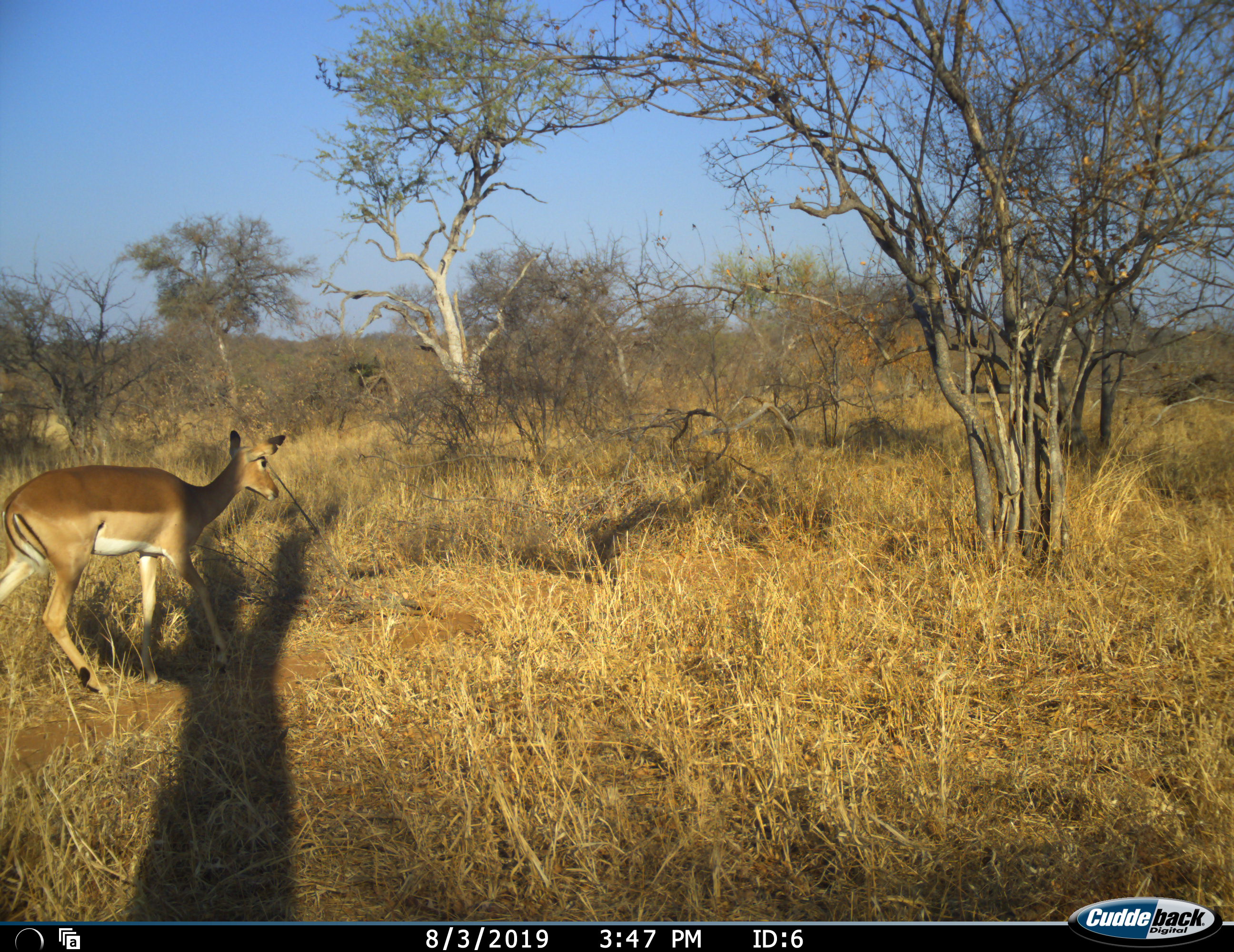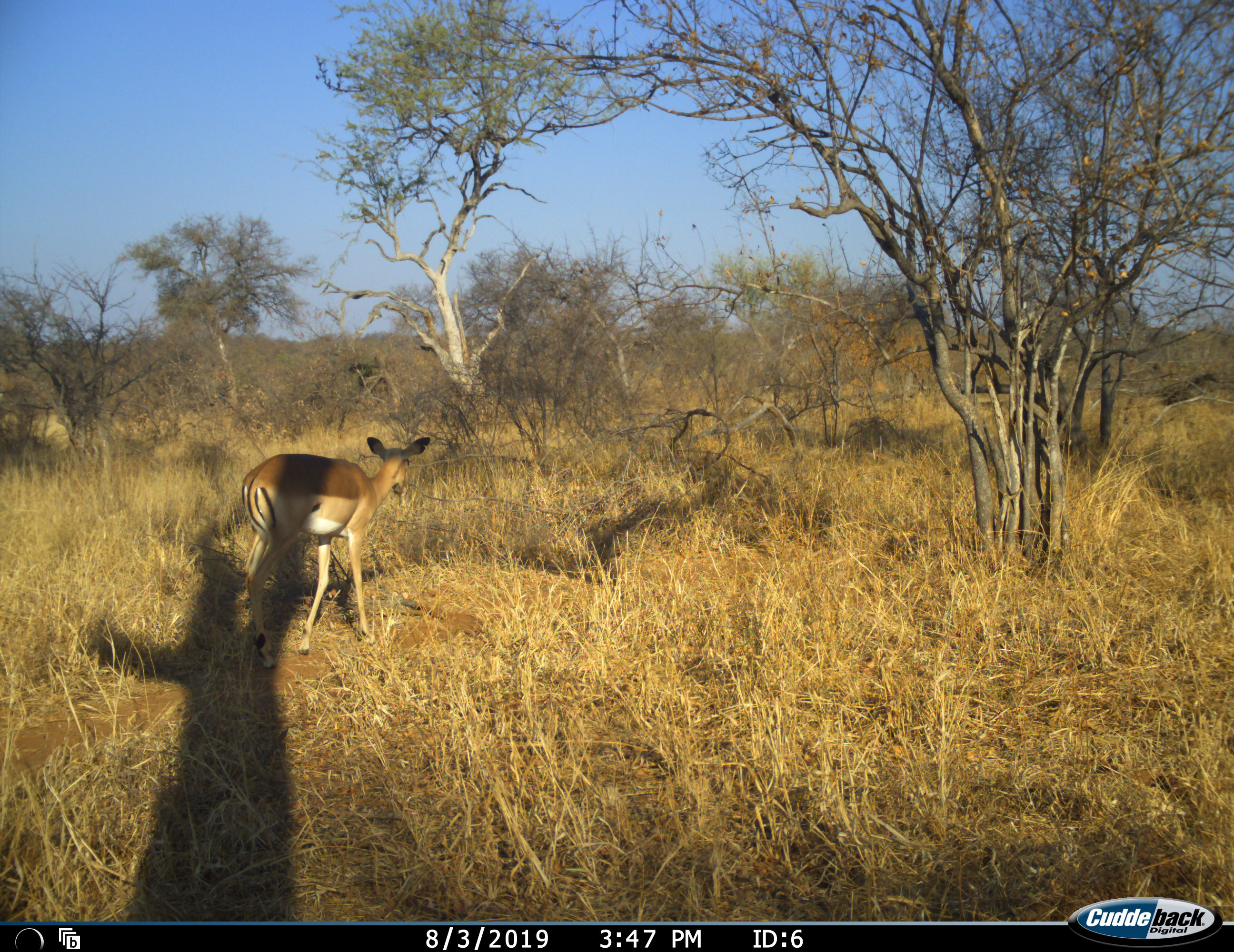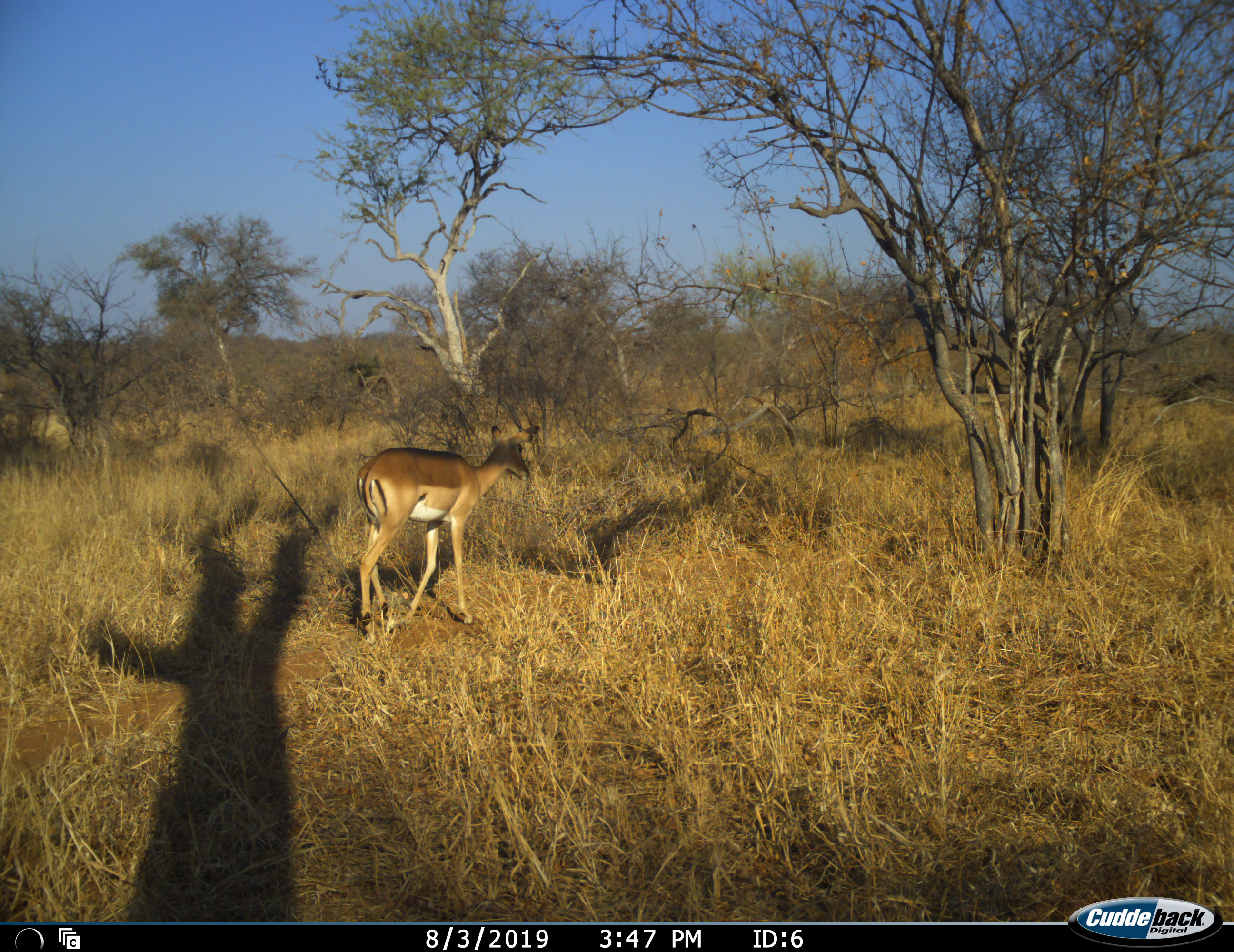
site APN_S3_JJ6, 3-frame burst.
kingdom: Animalia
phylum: Chordata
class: Mammalia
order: Artiodactyla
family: Bovidae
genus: Aepyceros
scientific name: Aepyceros melampus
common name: impala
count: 1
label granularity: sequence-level